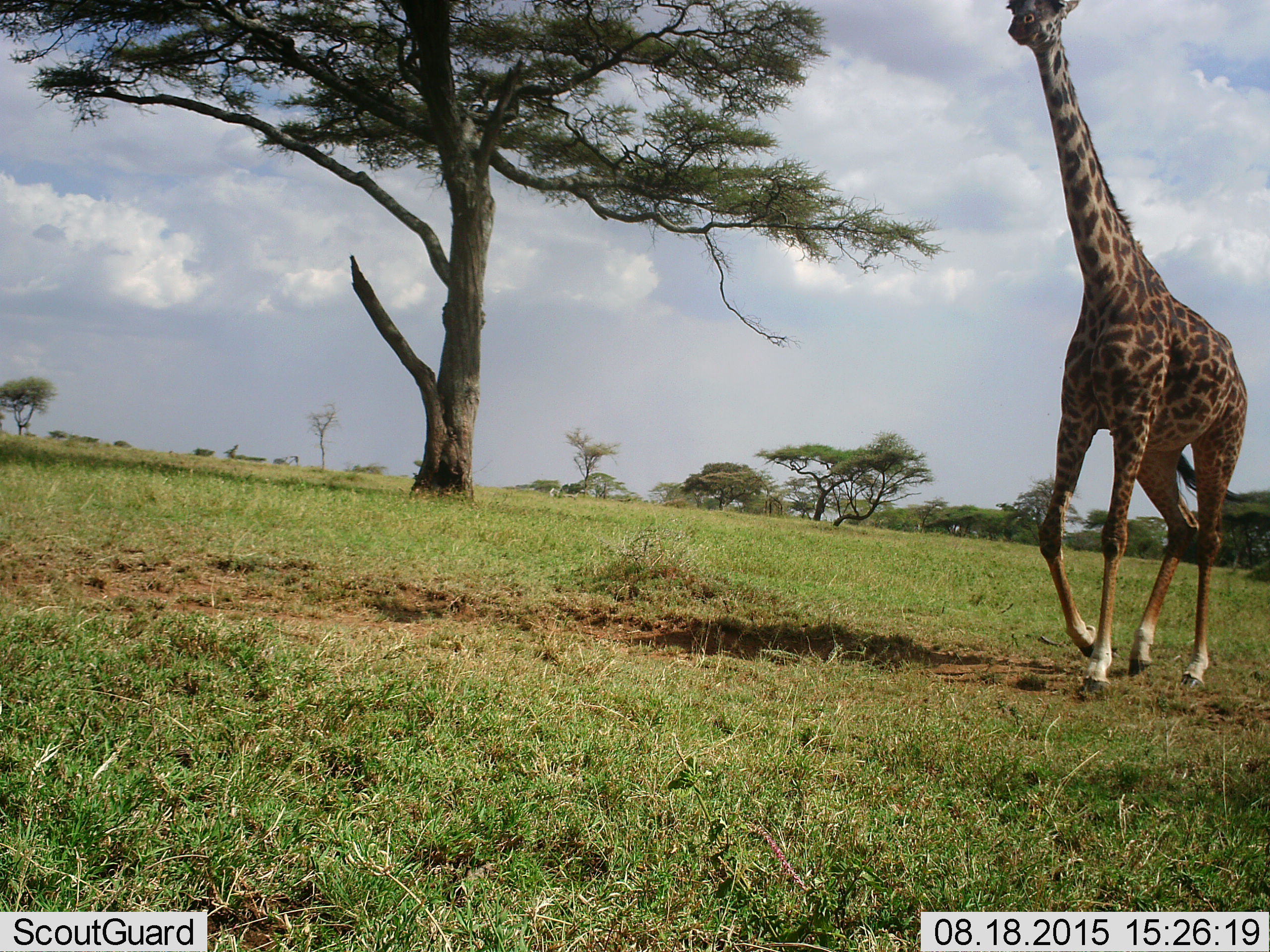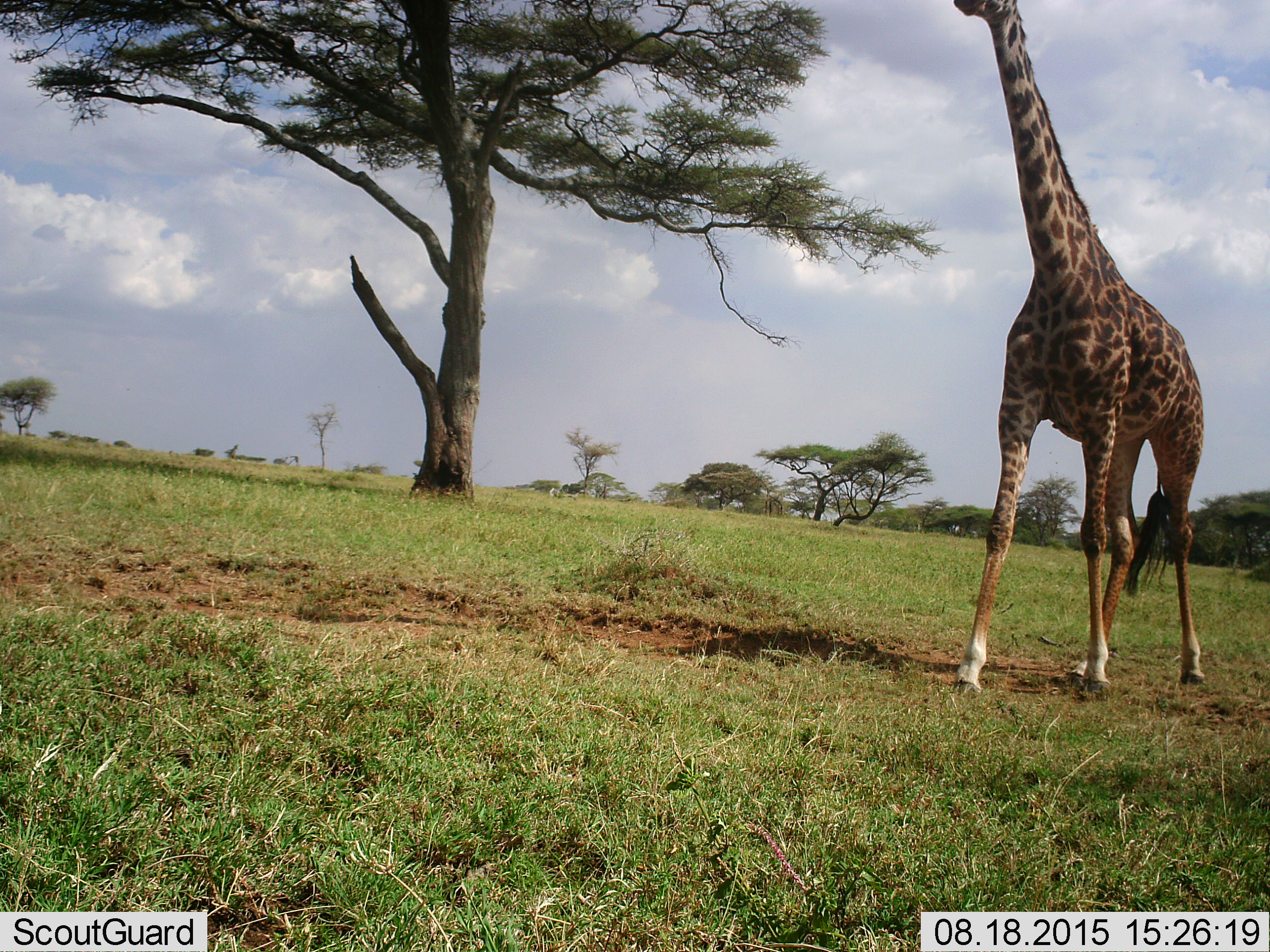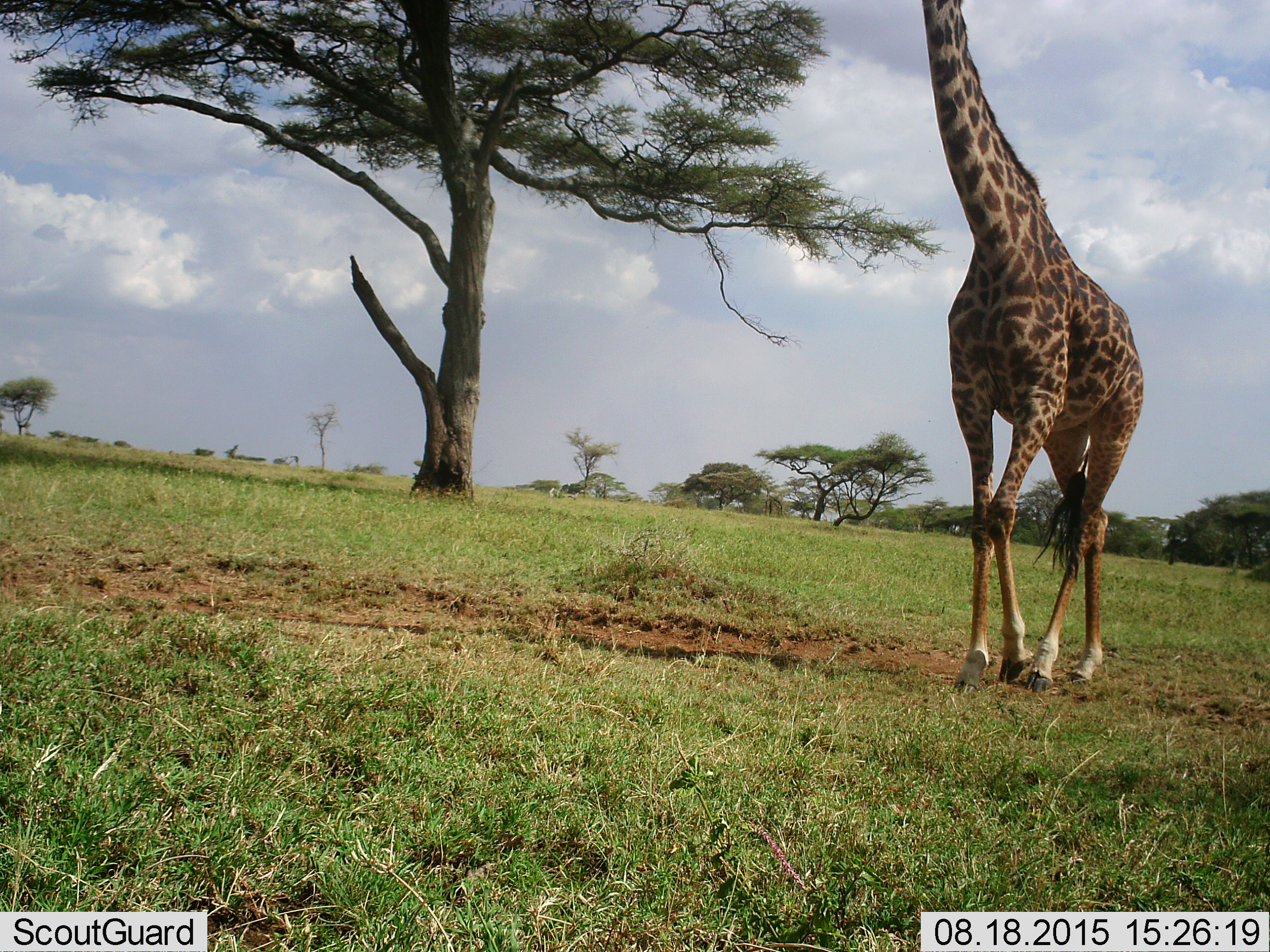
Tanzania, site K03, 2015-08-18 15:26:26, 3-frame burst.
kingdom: Animalia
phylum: Chordata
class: Mammalia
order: Artiodactyla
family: Giraffidae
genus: Giraffa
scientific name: Giraffa camelopardalis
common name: giraffe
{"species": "giraffe (Giraffa camelopardalis)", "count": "1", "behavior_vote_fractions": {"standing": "10%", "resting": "0%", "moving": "90%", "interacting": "0%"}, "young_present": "0%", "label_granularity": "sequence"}